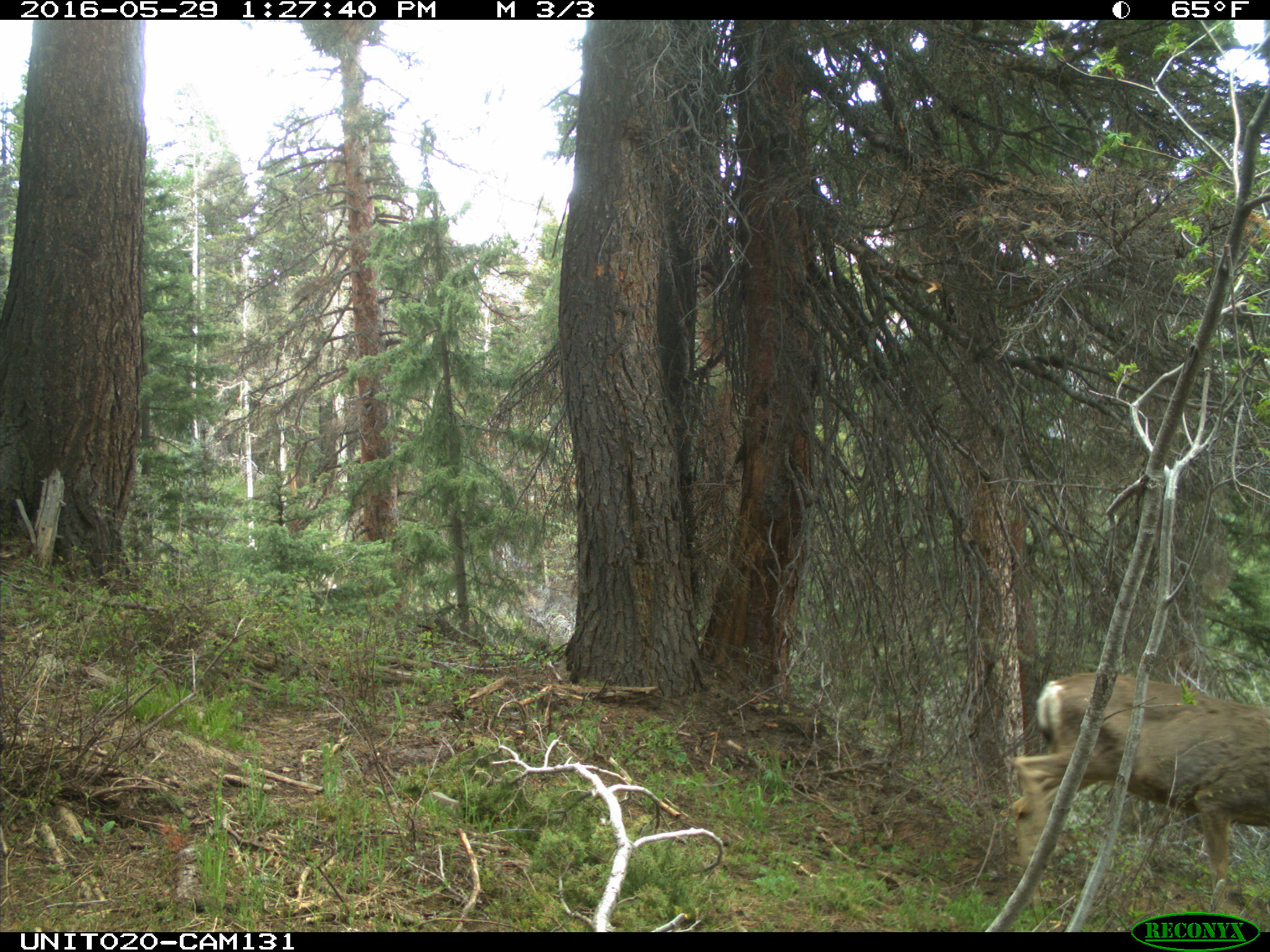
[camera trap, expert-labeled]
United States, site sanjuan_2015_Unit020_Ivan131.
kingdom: Animalia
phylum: Chordata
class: Mammalia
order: Artiodactyla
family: Cervidae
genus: Odocoileus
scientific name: Odocoileus hemionus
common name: mule deer